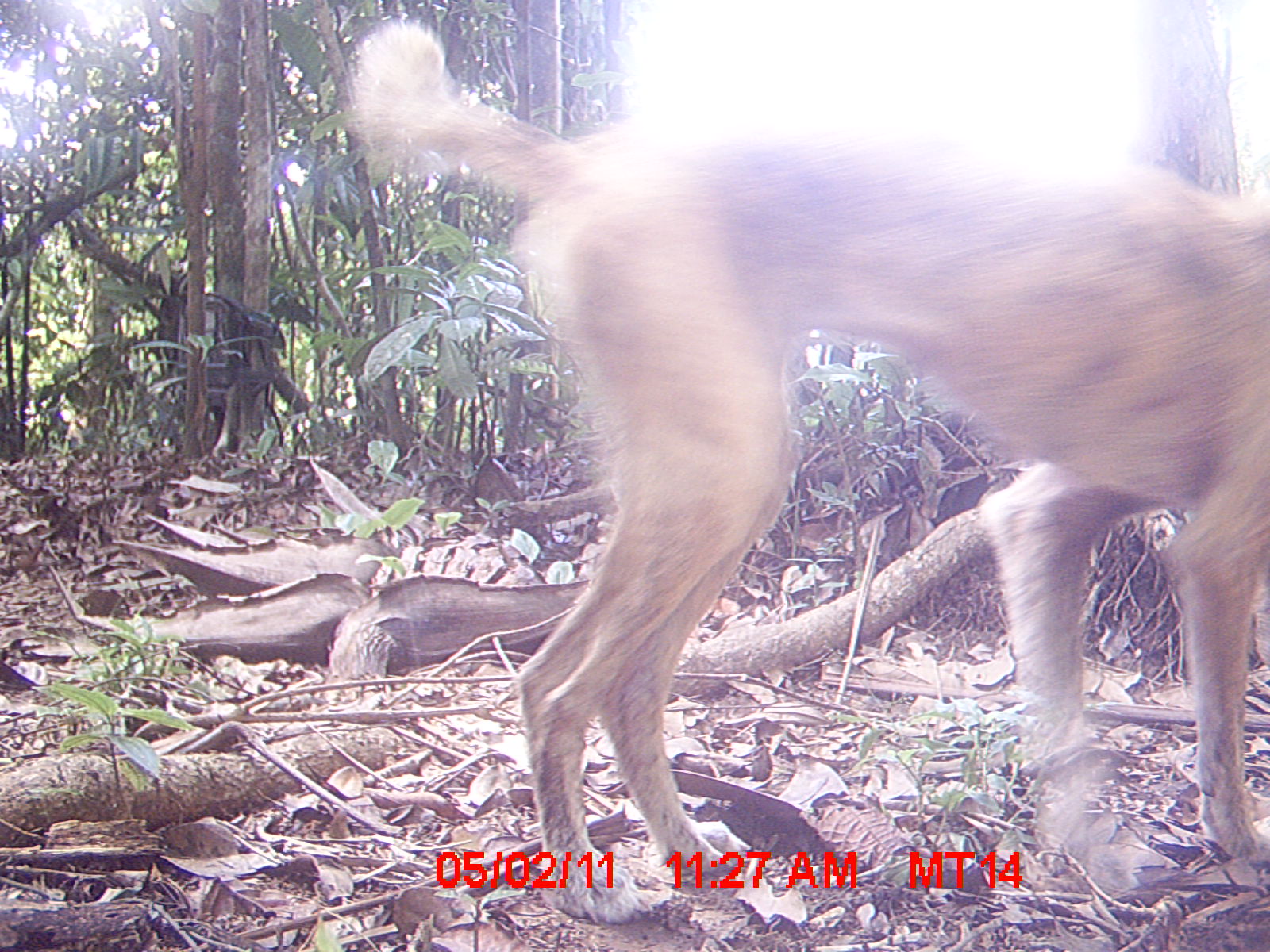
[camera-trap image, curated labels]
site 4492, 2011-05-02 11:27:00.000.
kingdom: Animalia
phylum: Chordata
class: Mammalia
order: Carnivora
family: Canidae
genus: Canis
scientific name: Canis familiaris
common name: domestic dog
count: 1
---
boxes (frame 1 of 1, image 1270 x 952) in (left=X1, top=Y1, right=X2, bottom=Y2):
canis familiaris: (left=352, top=22, right=1270, bottom=925)